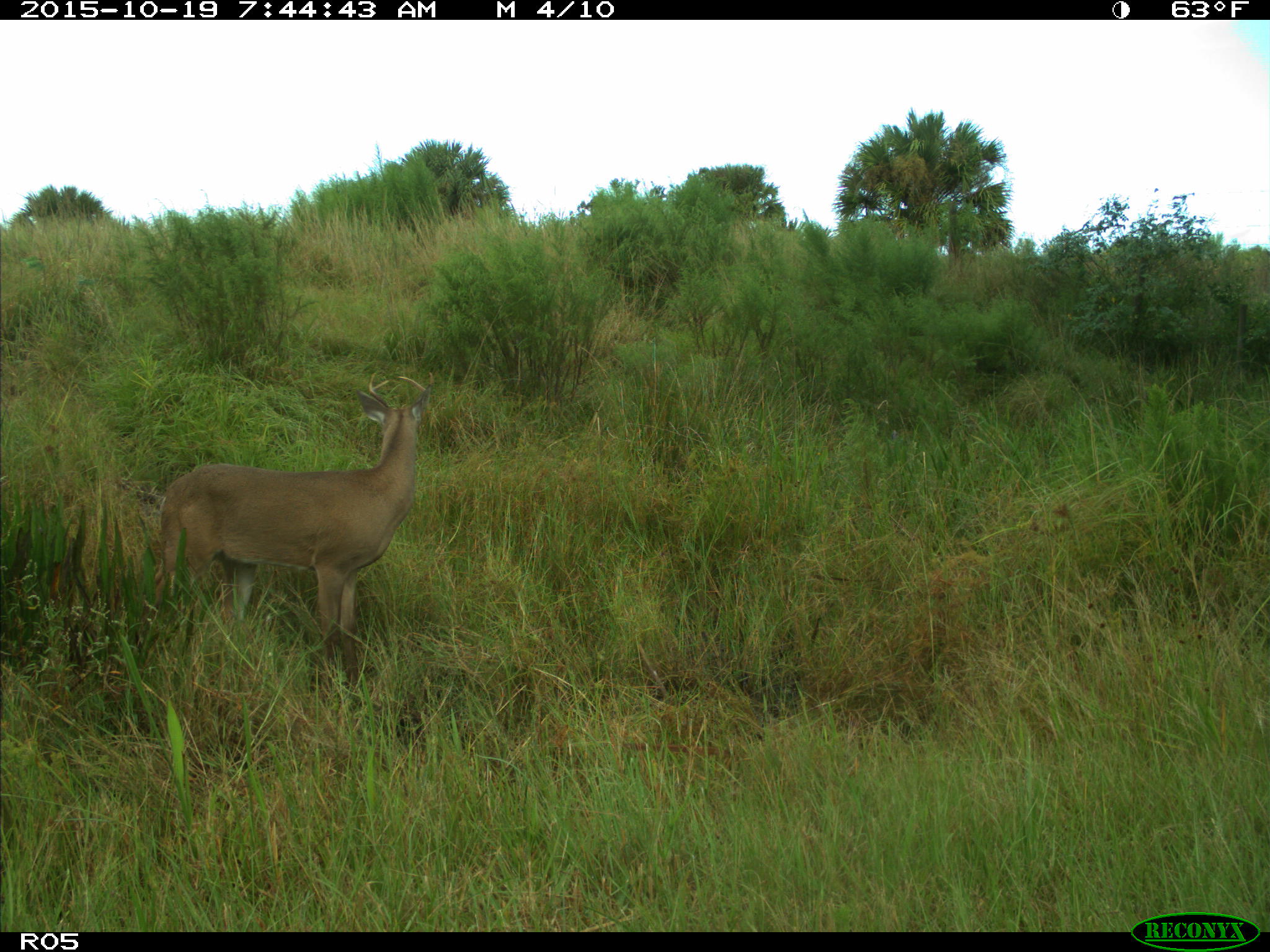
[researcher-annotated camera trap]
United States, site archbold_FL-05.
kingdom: Animalia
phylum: Chordata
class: Mammalia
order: Artiodactyla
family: Cervidae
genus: Odocoileus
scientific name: Odocoileus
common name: deer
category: unidentified deer